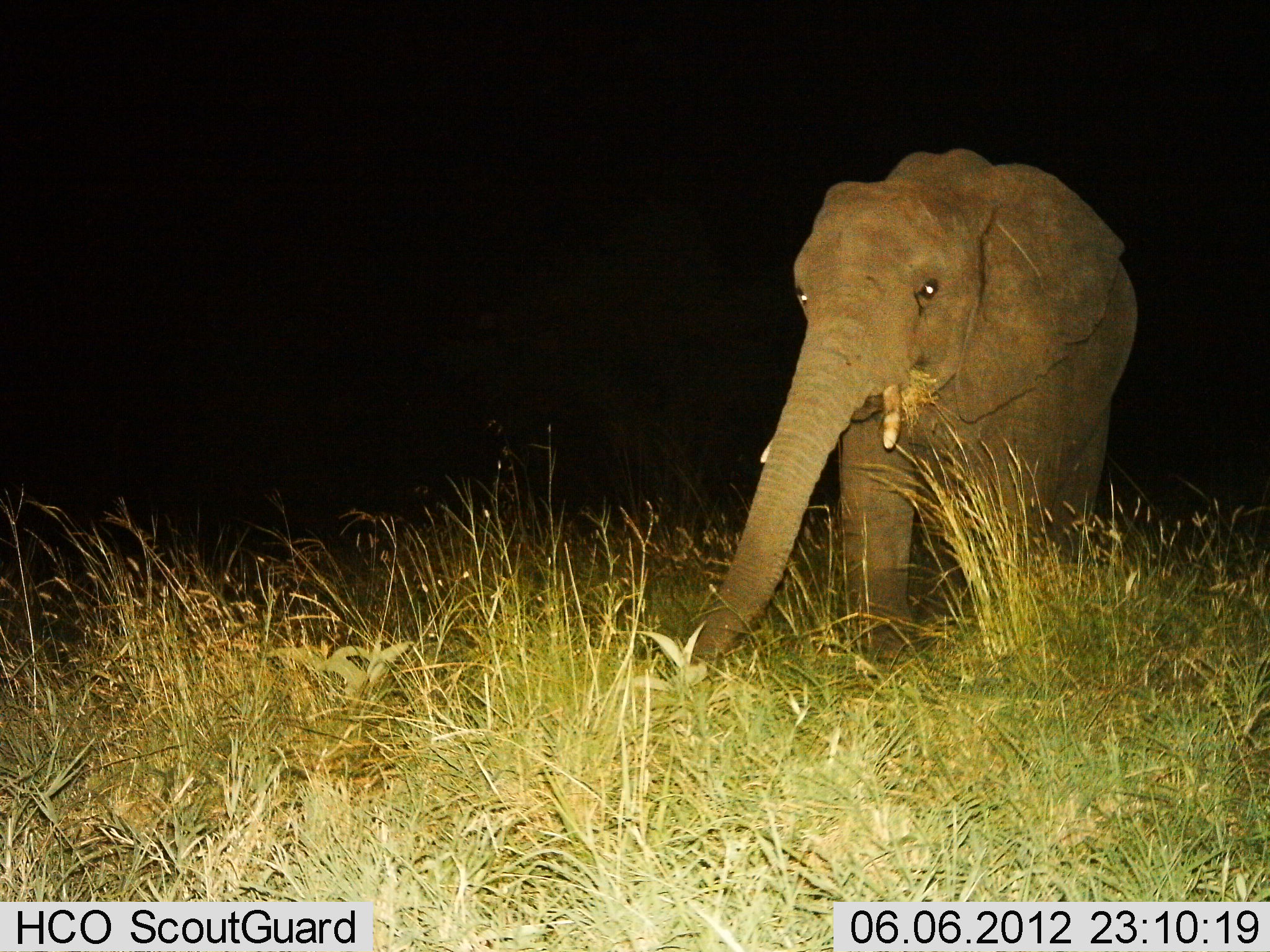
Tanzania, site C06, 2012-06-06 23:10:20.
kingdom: Animalia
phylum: Chordata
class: Mammalia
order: Proboscidea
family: Elephantidae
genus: Loxodonta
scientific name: Loxodonta africana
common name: african bush elephant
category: elephant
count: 1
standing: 50%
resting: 0%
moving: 30%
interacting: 0%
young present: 10%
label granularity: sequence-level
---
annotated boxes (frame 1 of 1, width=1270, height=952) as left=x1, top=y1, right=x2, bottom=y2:
animal: left=673, top=147, right=1142, bottom=675